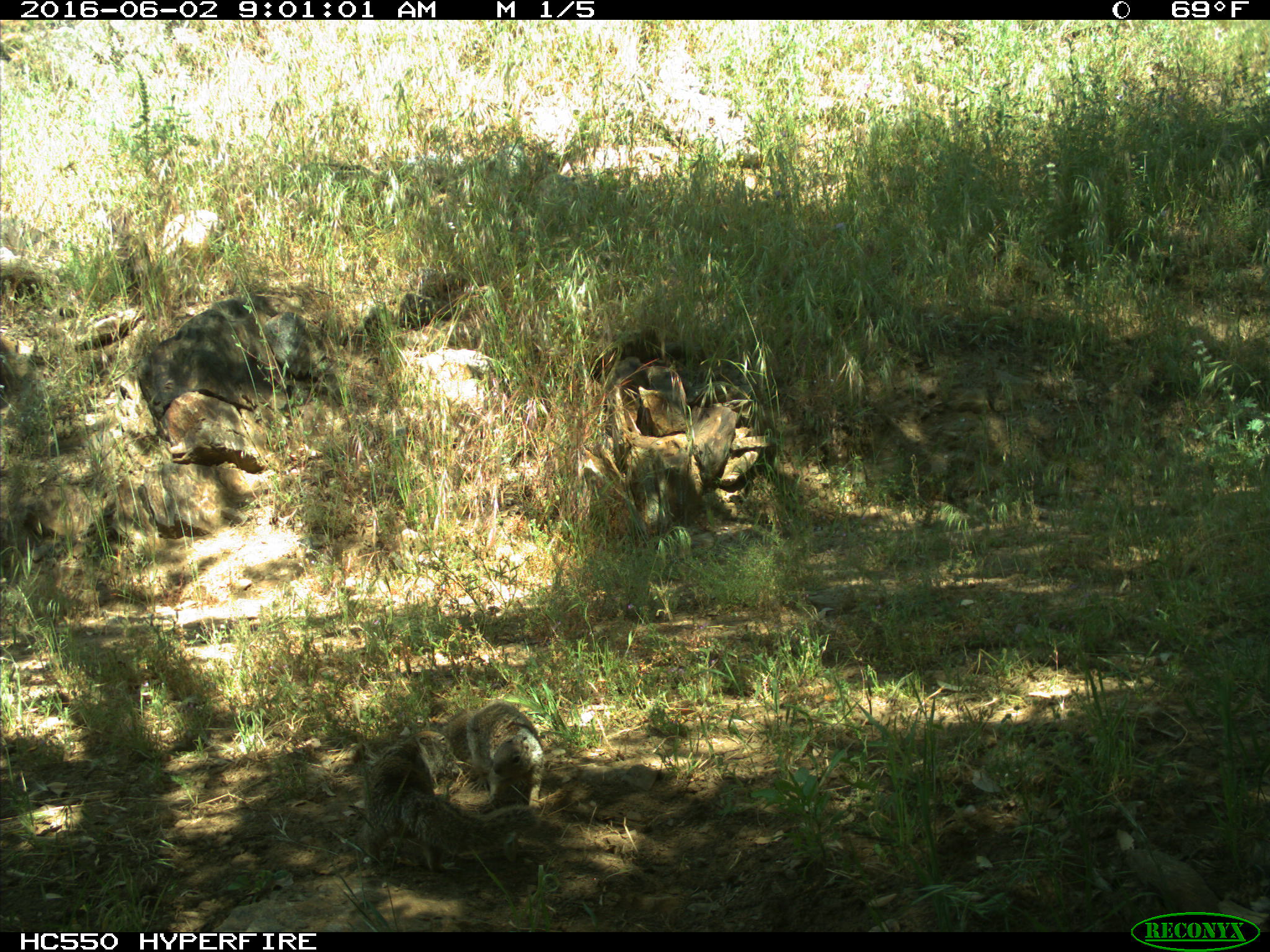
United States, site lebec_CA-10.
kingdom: Animalia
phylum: Chordata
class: Mammalia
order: Rodentia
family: Sciuridae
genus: Otospermophilus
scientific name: Otospermophilus beecheyi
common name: california ground squirrel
Otospermophilus beecheyi (california ground squirrel).